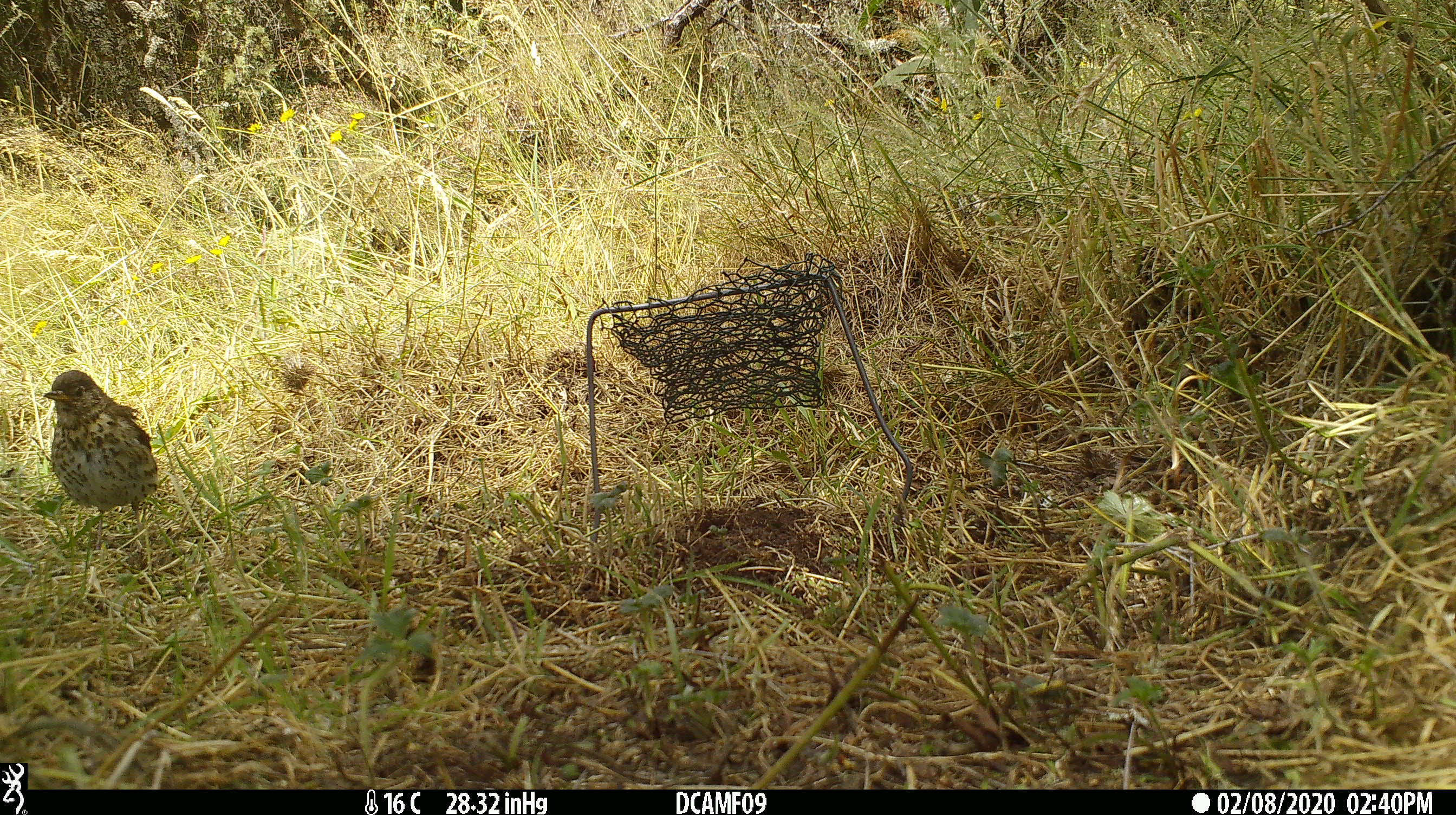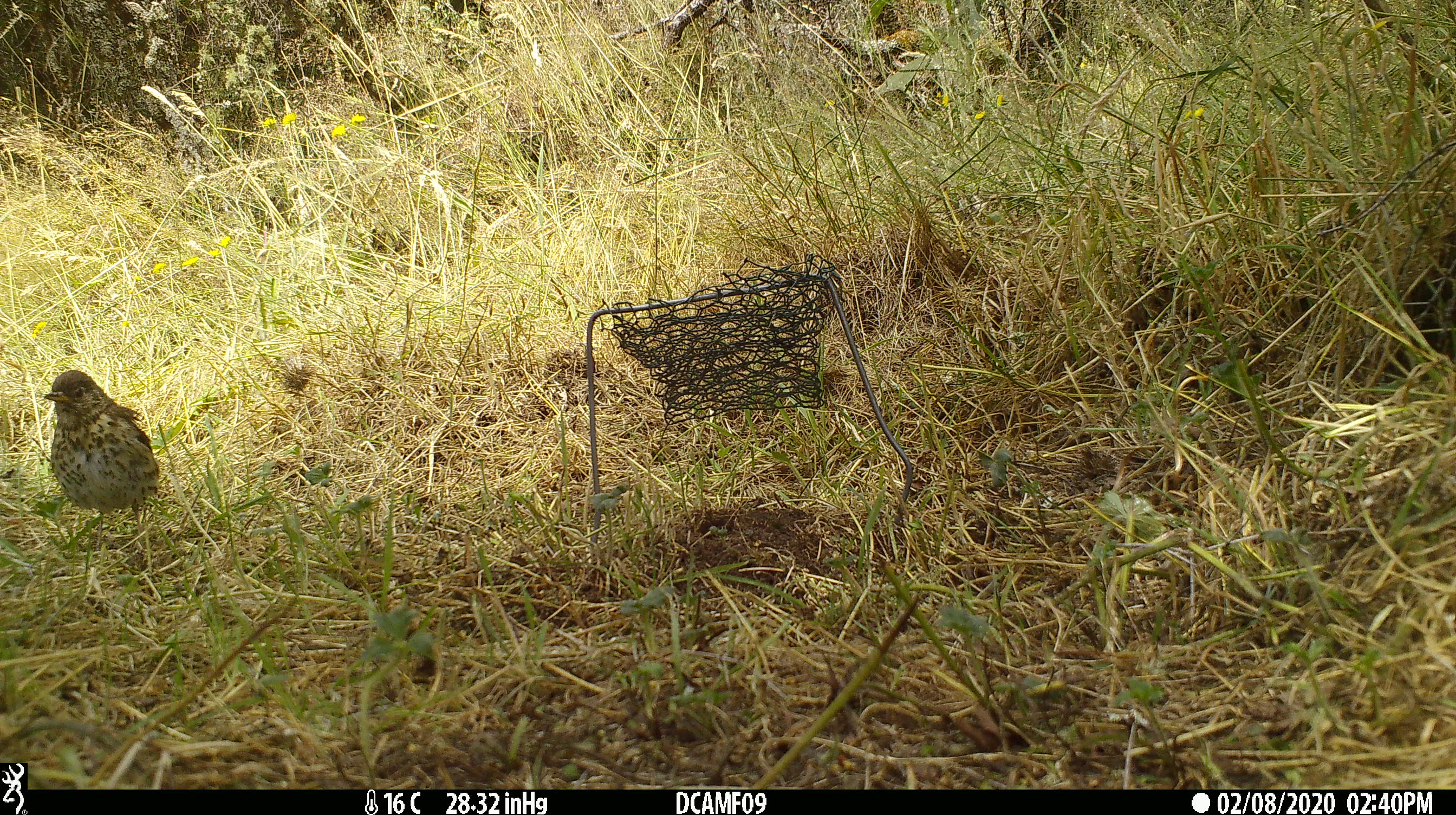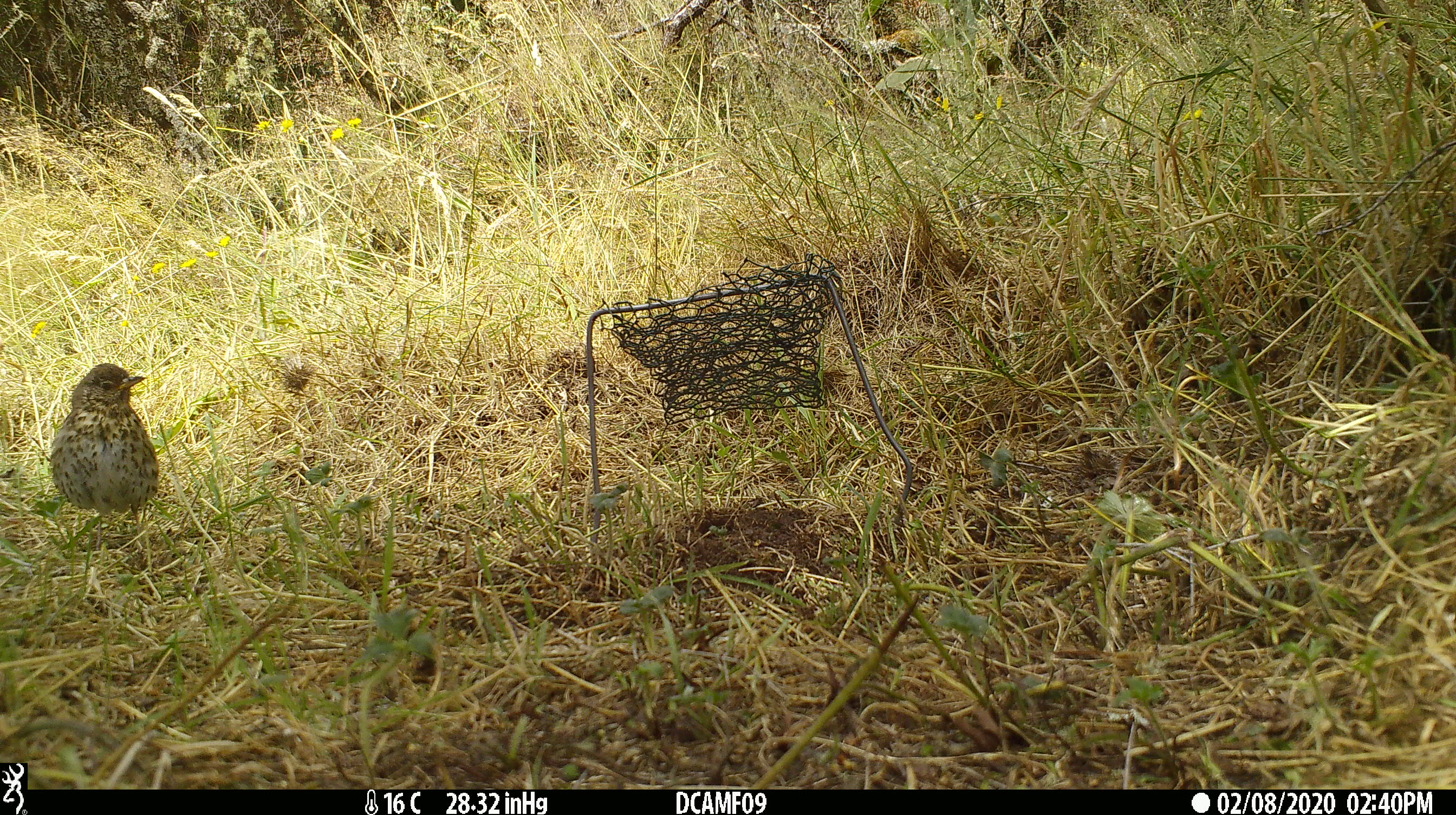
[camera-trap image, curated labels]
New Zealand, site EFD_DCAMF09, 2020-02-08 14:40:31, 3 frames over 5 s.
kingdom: Animalia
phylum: Chordata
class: Aves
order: Passeriformes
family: Turdidae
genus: Turdus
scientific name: Turdus philomelos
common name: song thrush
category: thrush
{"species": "thrush (song thrush) (Turdus philomelos)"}